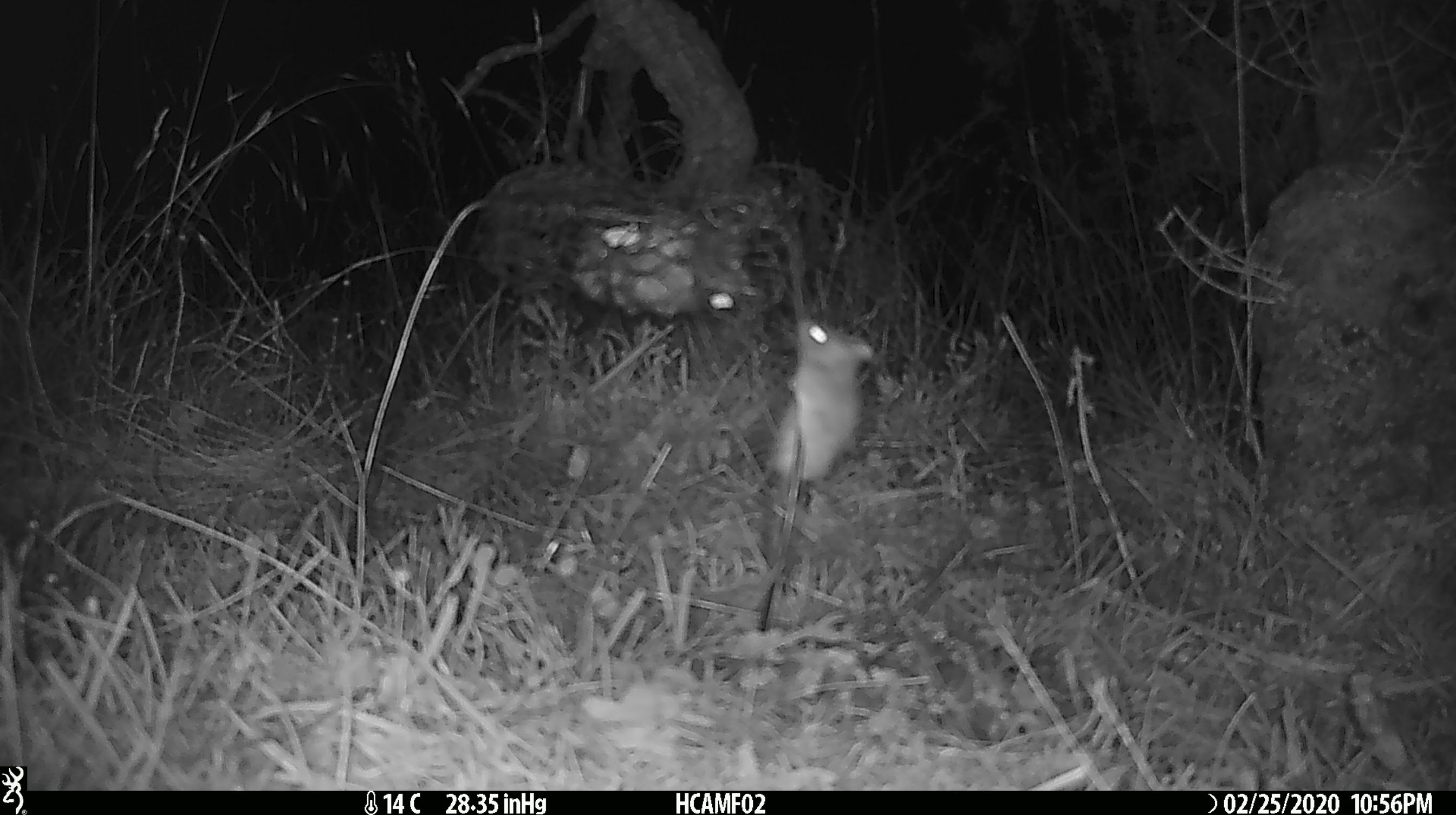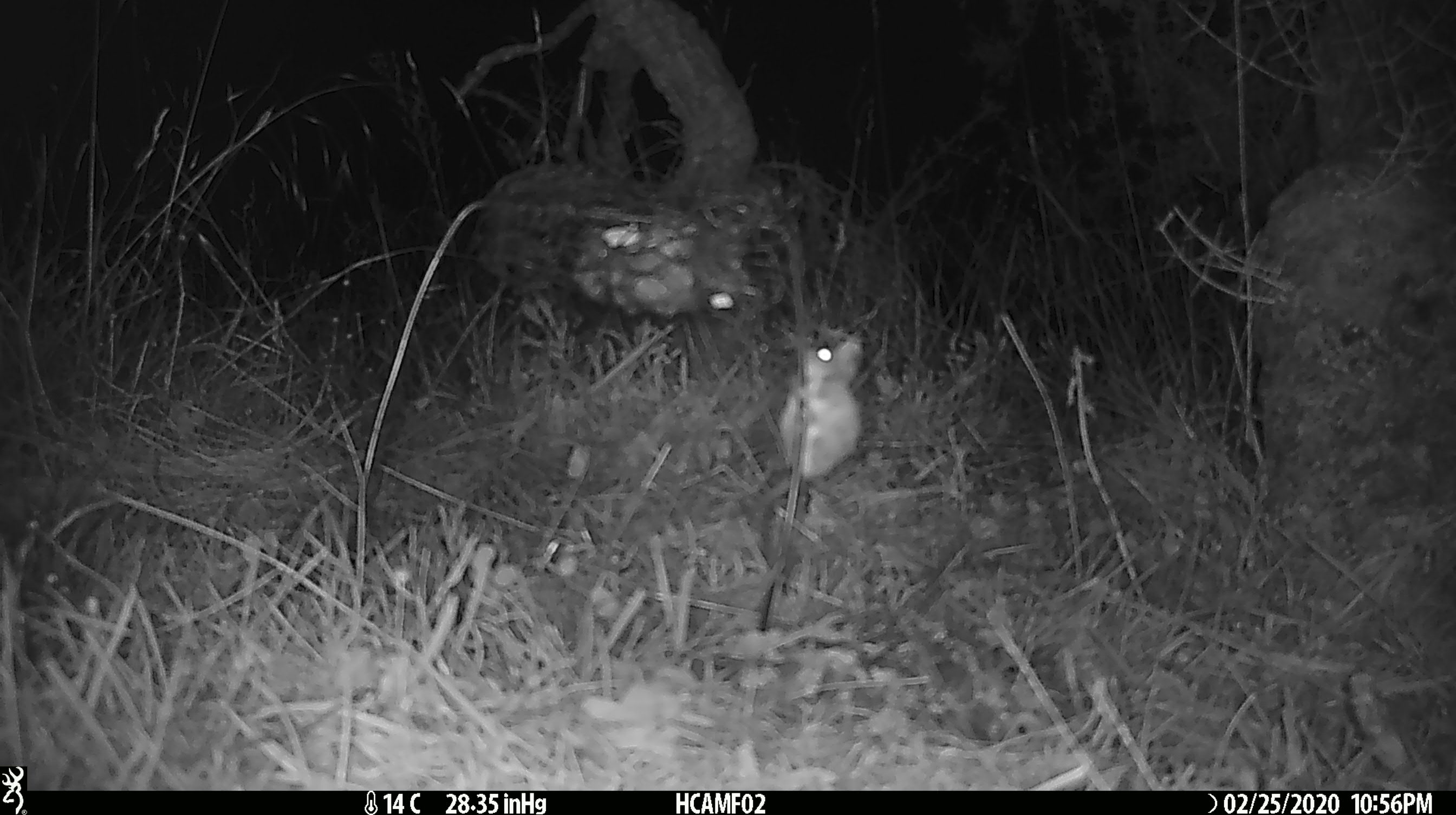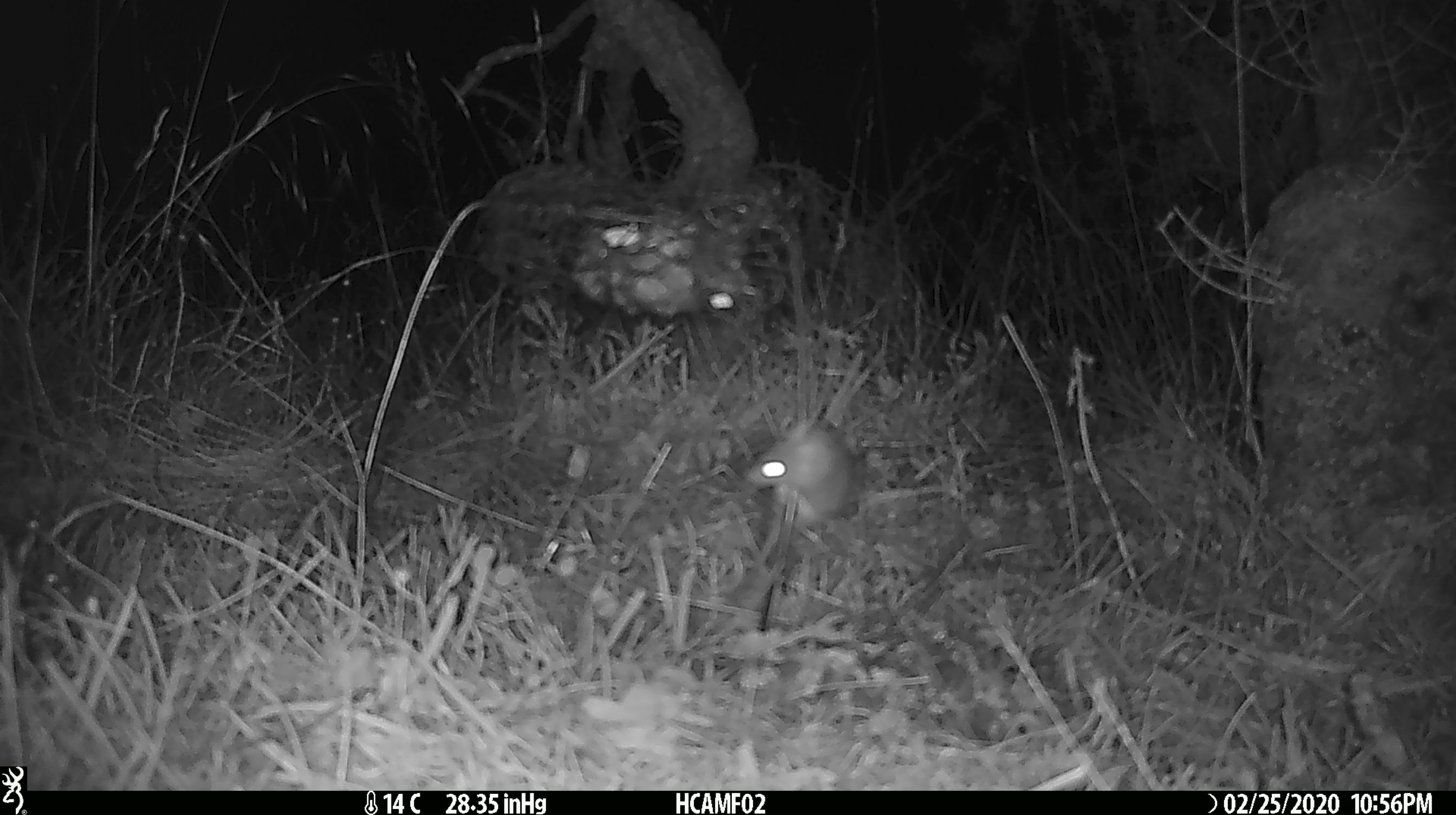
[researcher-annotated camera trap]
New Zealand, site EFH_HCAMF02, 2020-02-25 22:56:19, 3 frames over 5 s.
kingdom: Animalia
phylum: Chordata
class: Mammalia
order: Rodentia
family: Muridae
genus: Mus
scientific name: Mus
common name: mouse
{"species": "mouse (Mus)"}